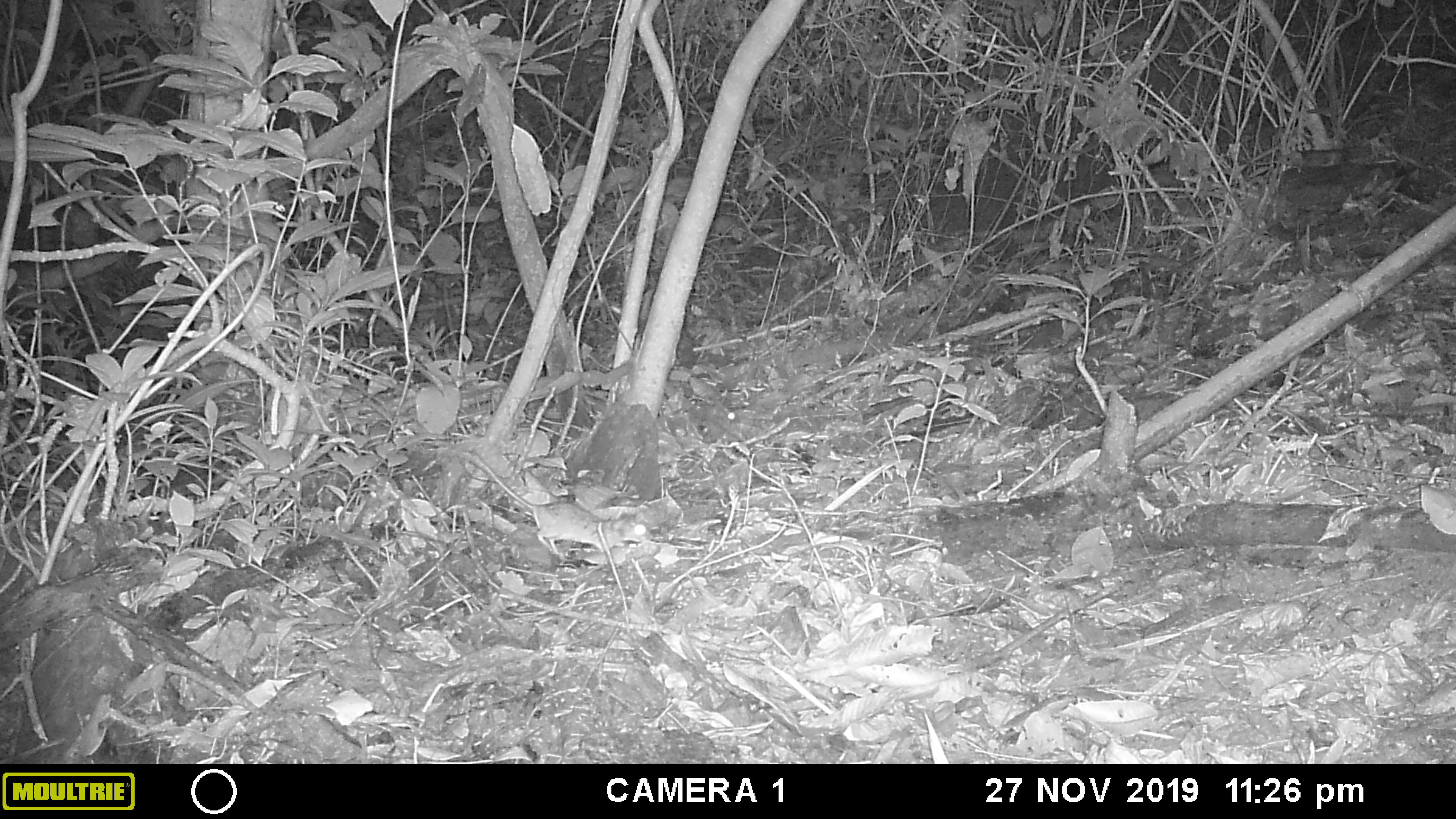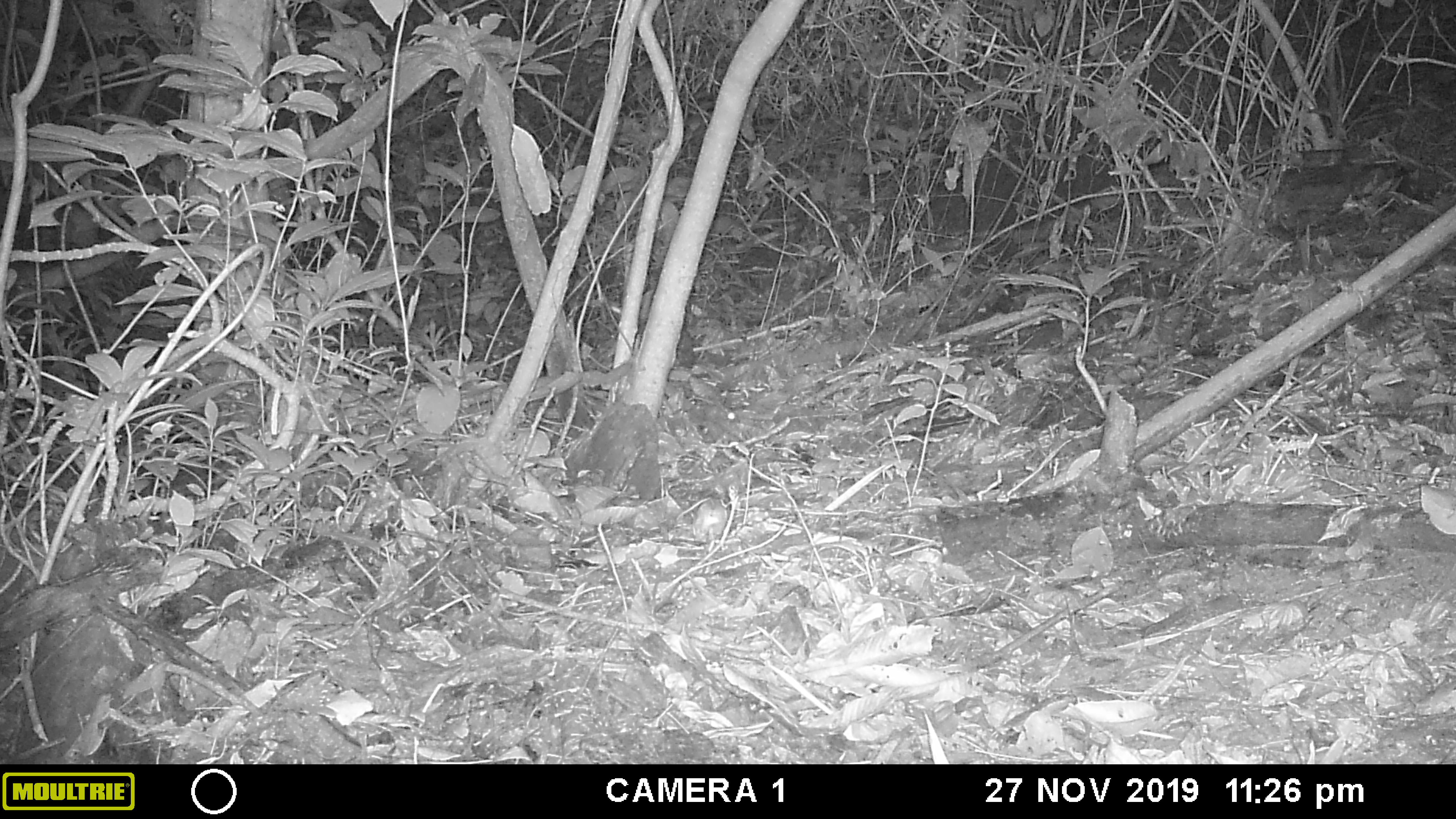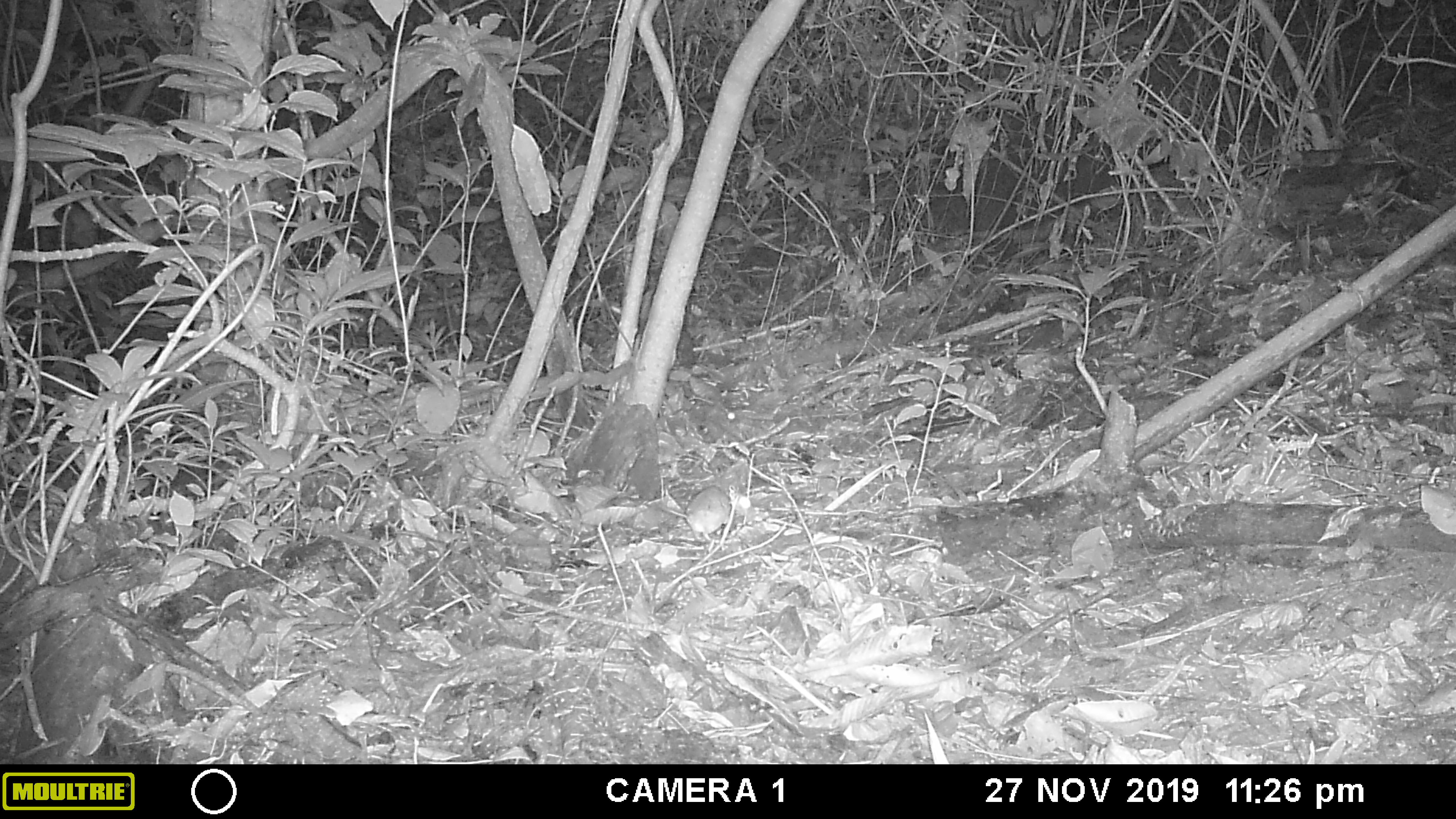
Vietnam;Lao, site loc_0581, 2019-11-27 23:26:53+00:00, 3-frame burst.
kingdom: Animalia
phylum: Chordata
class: Mammalia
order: Rodentia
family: Muridae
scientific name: Muridae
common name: old-world mice and rats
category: unidentified murid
Unidentified murid (old-world mice and rats) (Muridae). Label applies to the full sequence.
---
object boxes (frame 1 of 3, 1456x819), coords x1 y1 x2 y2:
unidentified murid: 459 451 653 556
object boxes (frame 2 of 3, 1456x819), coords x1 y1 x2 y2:
unidentified murid: 677 495 729 544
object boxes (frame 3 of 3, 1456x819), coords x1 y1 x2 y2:
unidentified murid: 658 484 751 542